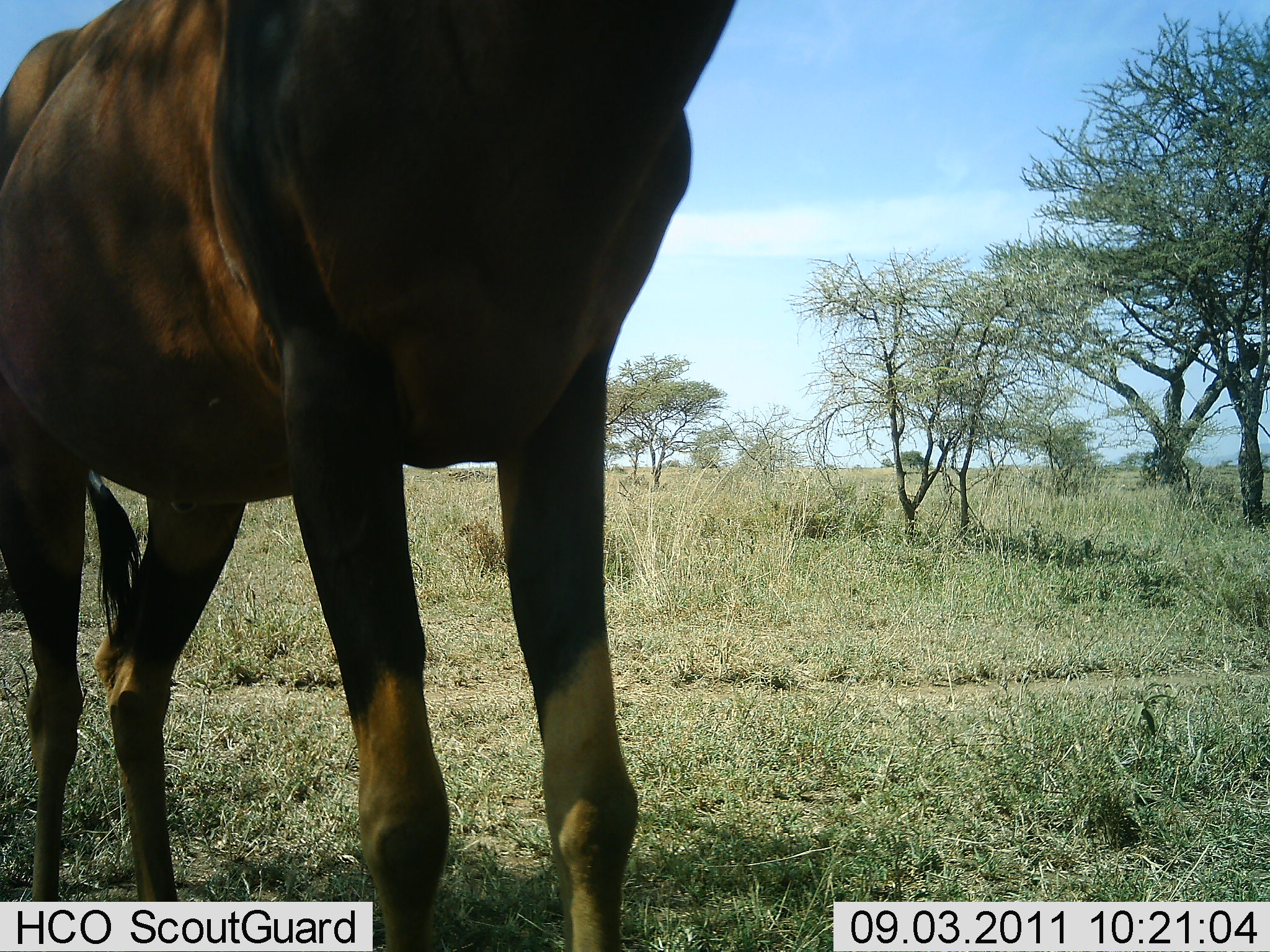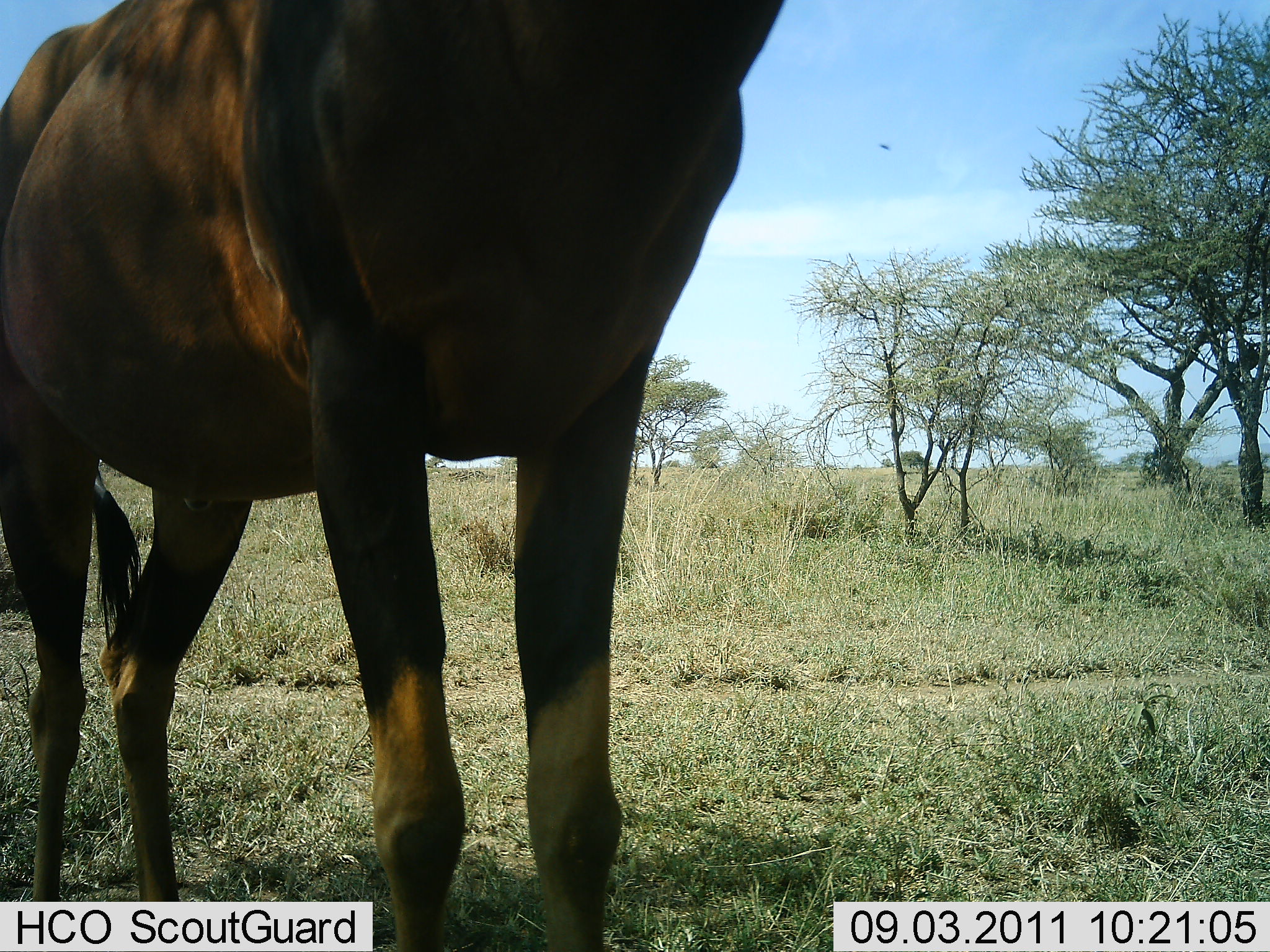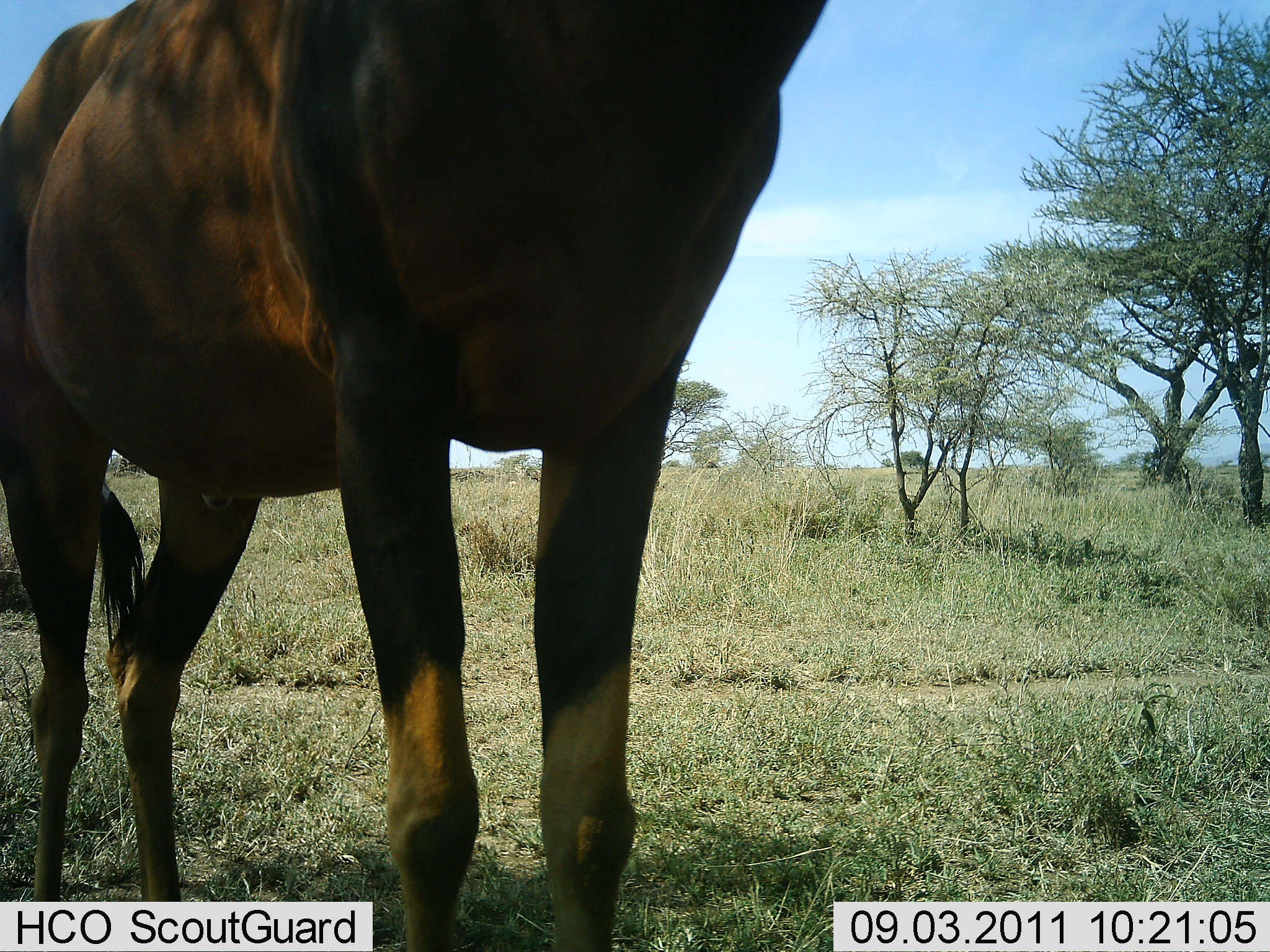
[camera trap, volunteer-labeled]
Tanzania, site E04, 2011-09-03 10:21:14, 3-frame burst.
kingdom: Animalia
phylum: Chordata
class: Mammalia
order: Artiodactyla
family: Bovidae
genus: Damaliscus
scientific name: Damaliscus lunatus jimela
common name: topi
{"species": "topi (Damaliscus lunatus jimela)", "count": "1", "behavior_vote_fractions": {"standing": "100%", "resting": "0%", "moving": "0%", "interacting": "0%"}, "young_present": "0%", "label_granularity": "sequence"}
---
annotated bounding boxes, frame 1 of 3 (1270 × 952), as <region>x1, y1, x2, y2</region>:
animal: <region>1, 1, 740, 952</region>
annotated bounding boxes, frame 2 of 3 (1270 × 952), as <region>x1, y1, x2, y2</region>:
animal: <region>1, 1, 800, 952</region>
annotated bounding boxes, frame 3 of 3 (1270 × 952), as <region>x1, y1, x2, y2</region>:
animal: <region>0, 1, 838, 751</region>